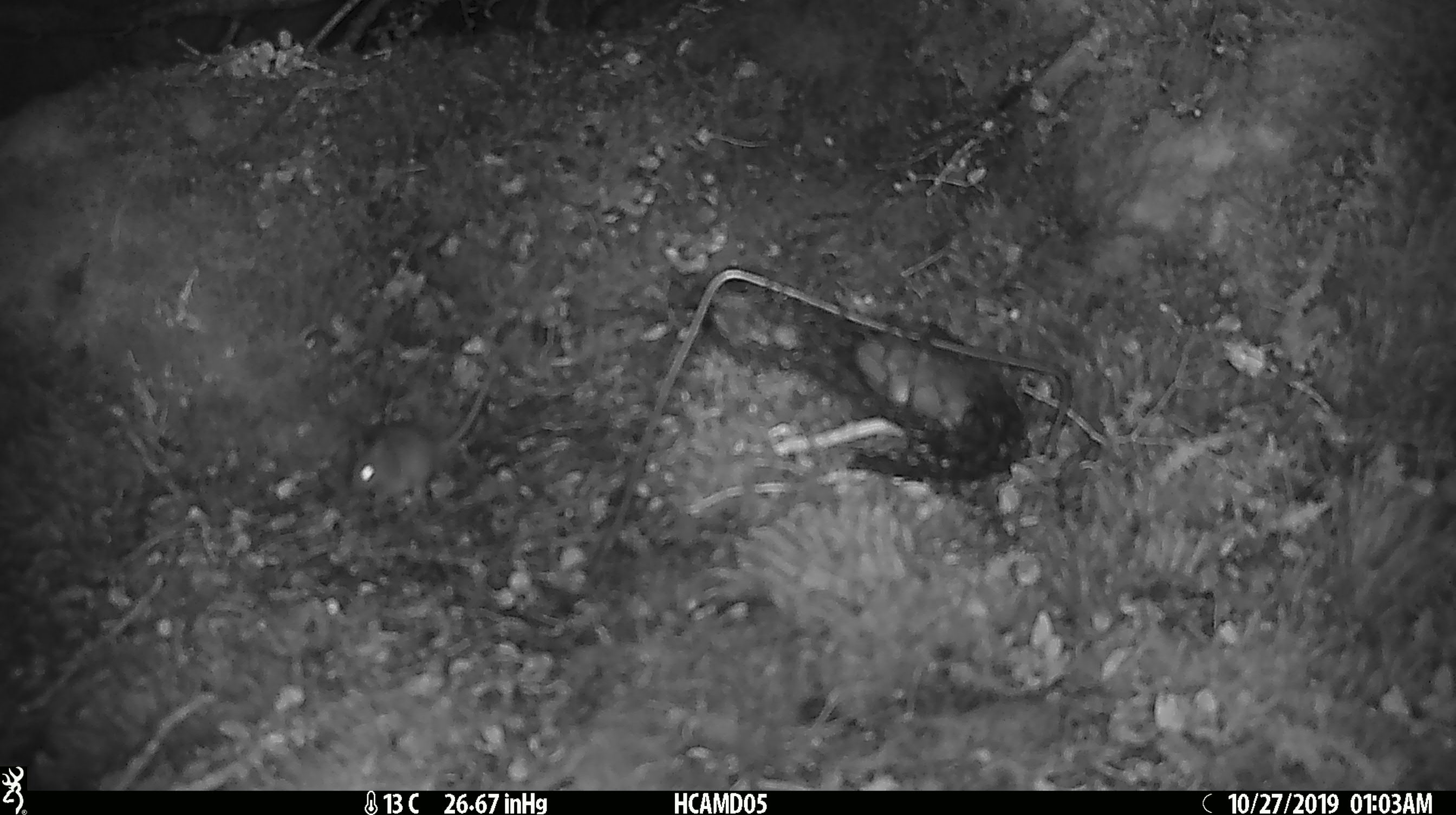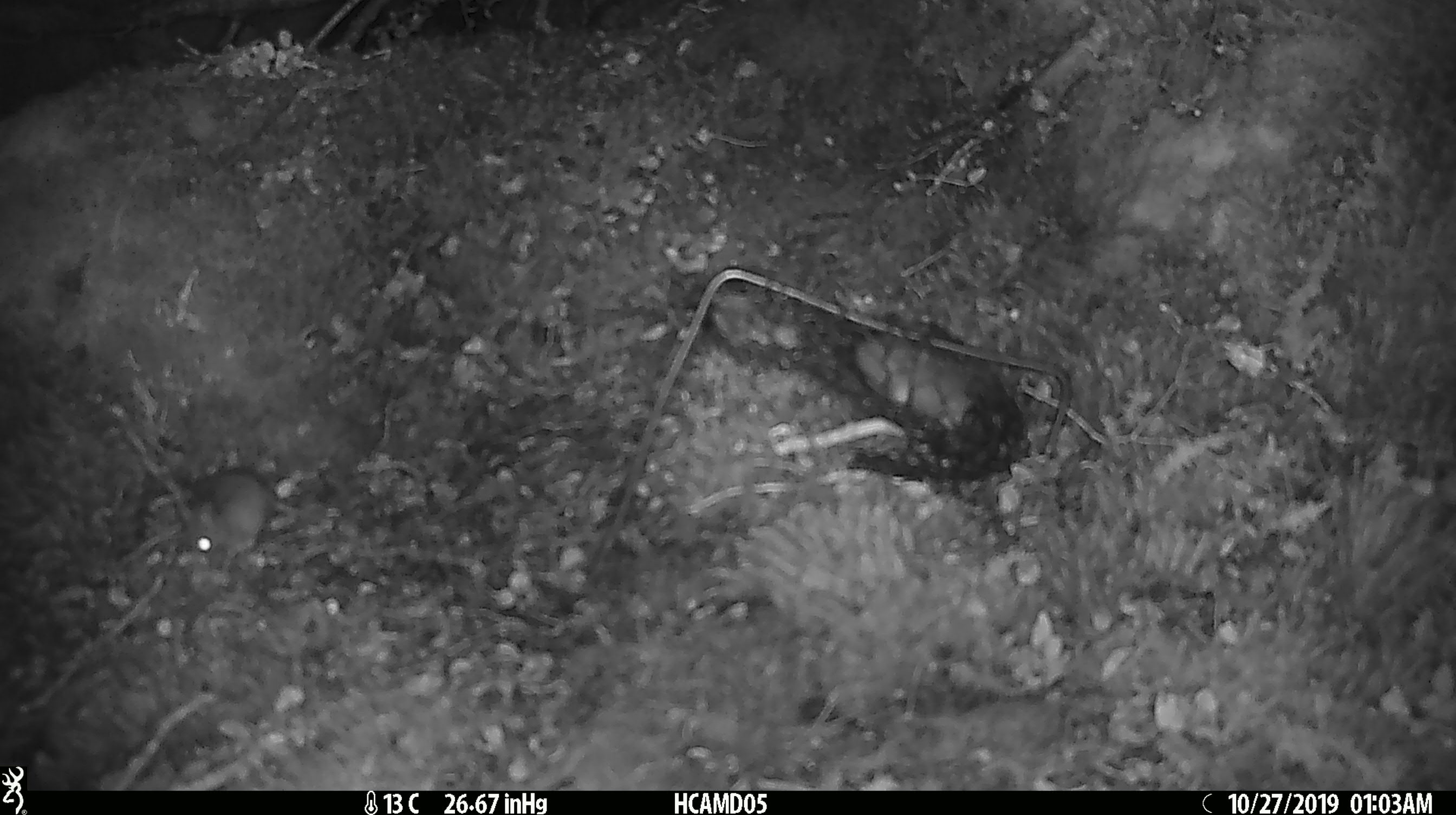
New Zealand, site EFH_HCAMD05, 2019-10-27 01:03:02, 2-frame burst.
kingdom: Animalia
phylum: Chordata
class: Mammalia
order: Rodentia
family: Muridae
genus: Mus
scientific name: Mus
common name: mouse